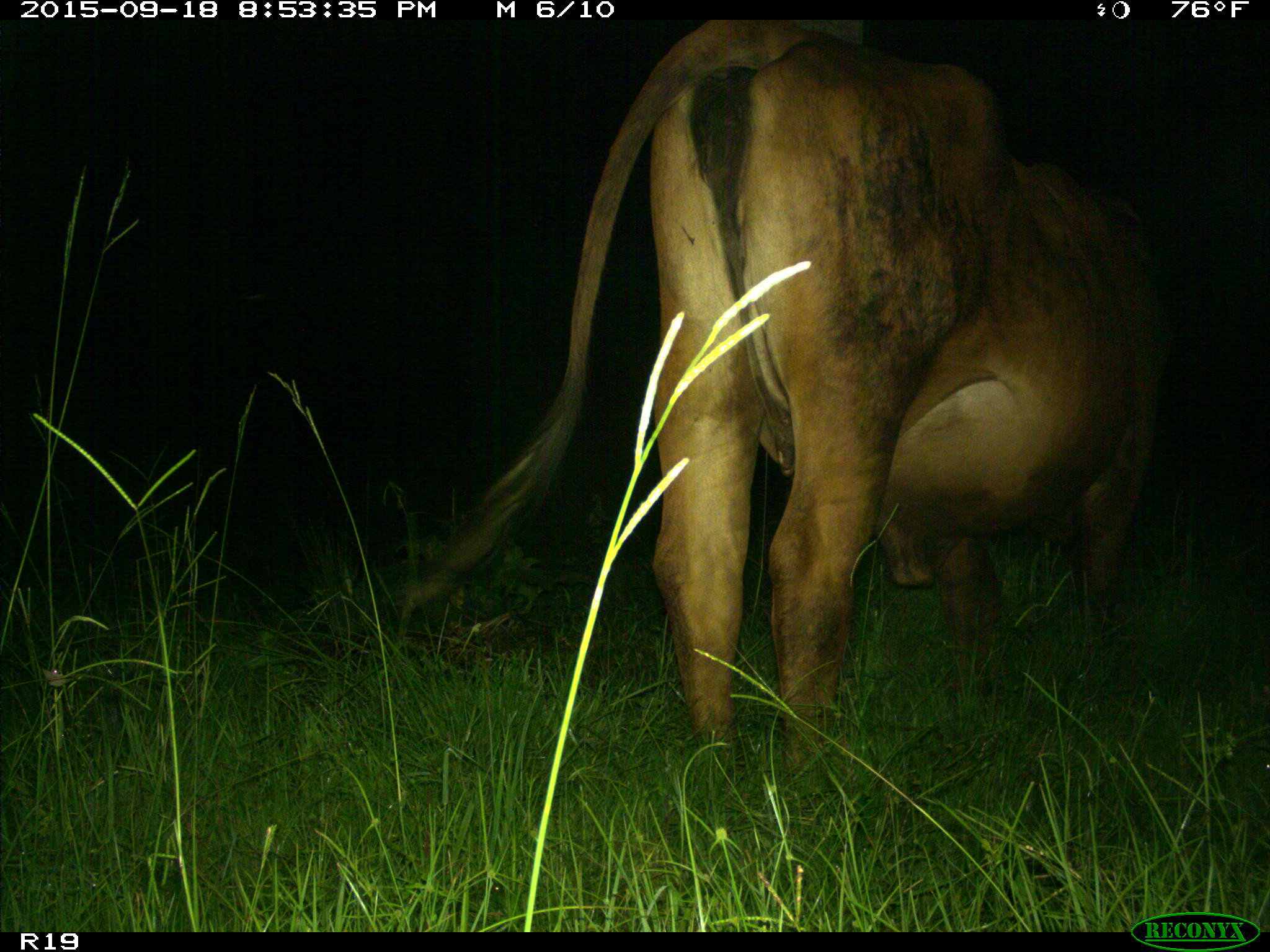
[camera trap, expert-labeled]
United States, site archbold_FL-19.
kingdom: Animalia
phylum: Chordata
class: Mammalia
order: Artiodactyla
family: Bovidae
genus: Bos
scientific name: Bos taurus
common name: domestic cow